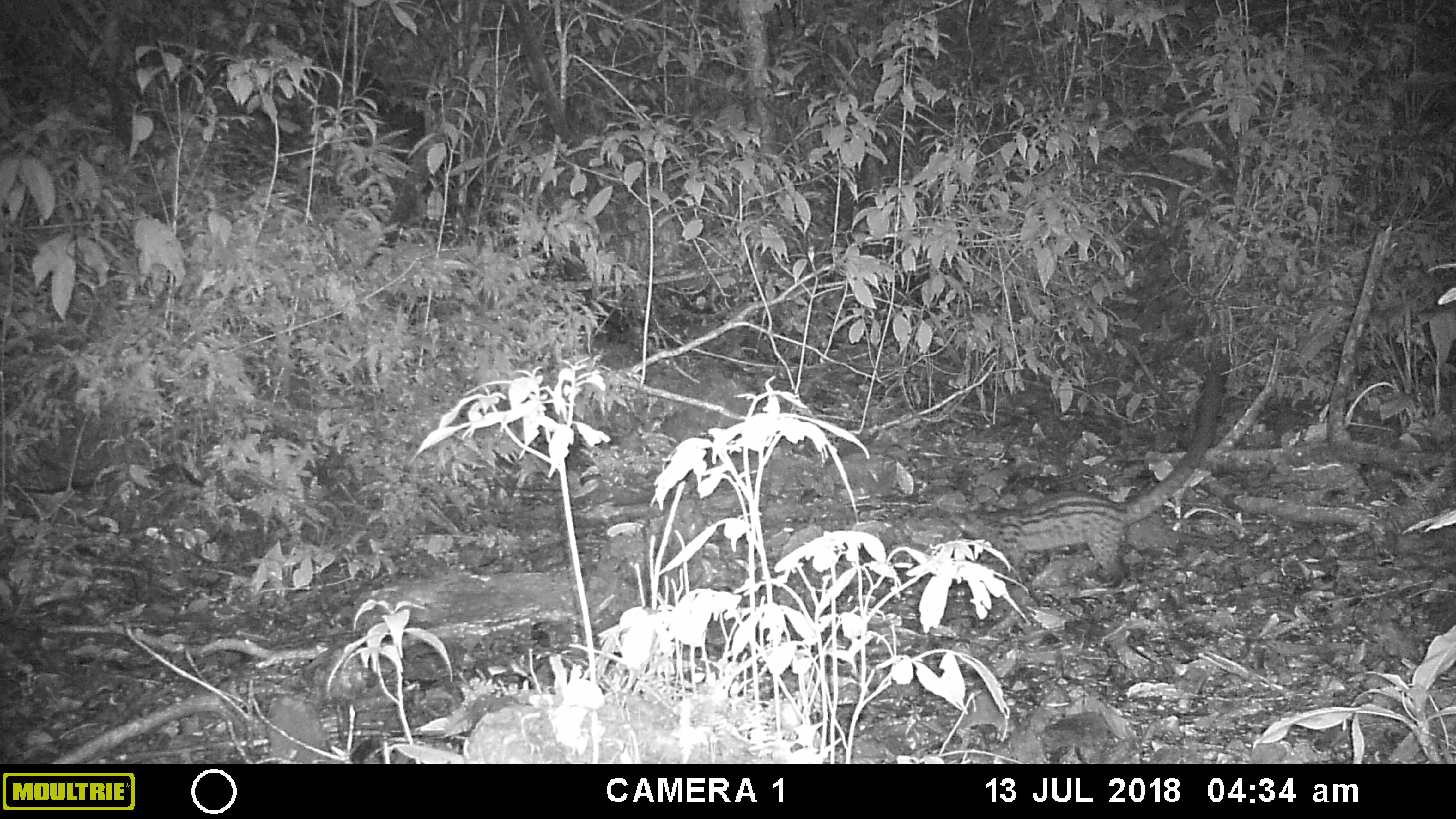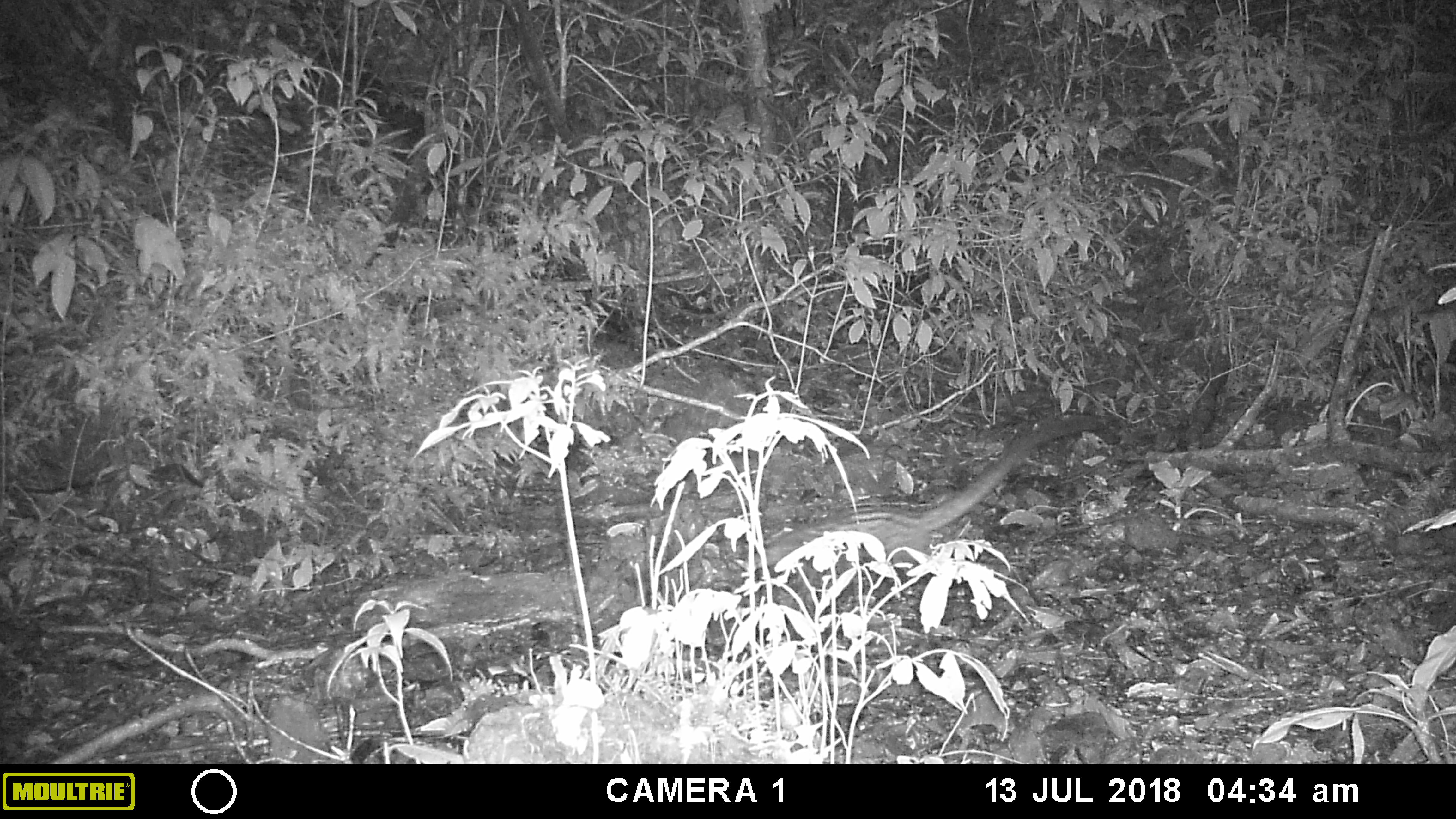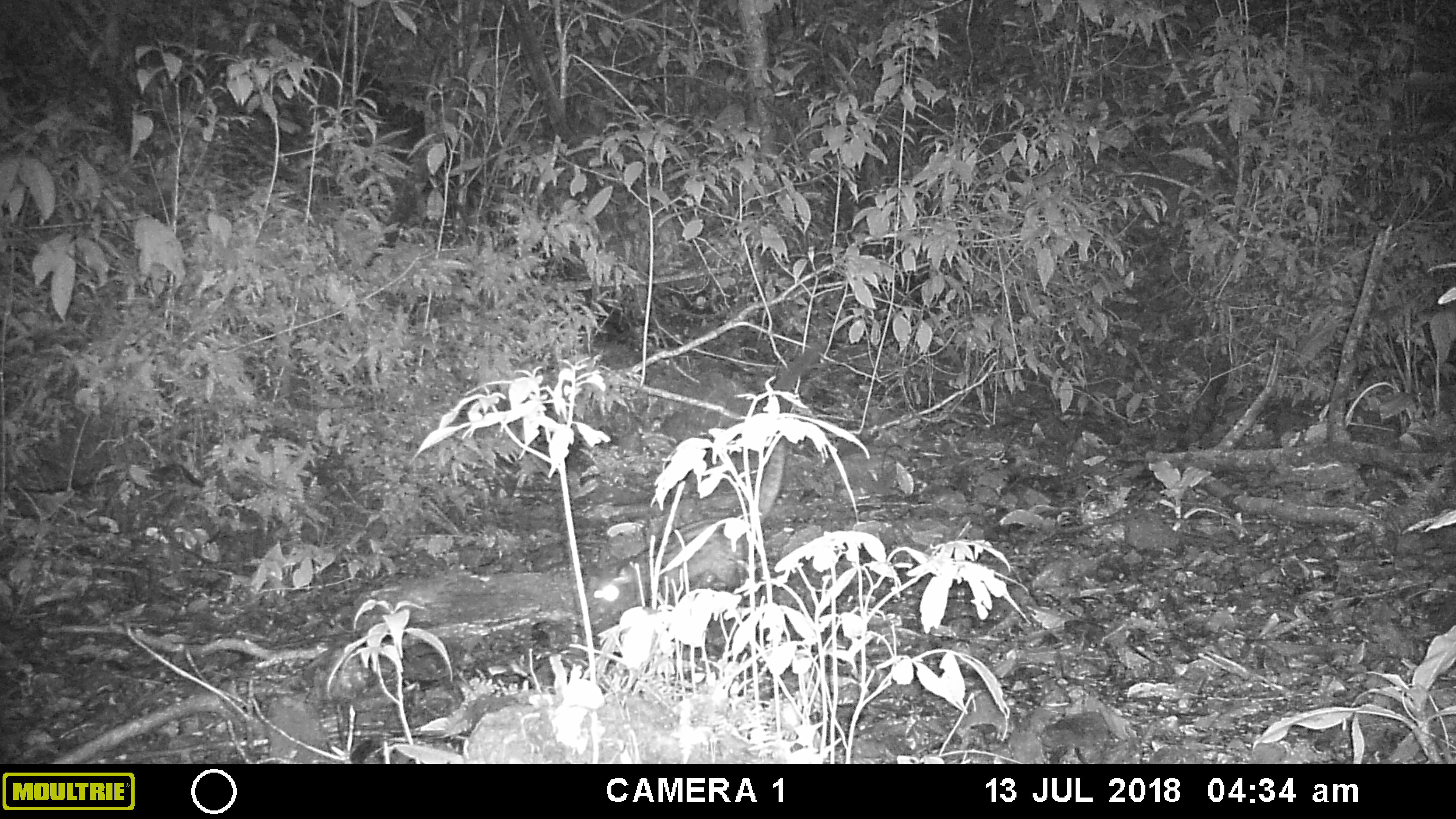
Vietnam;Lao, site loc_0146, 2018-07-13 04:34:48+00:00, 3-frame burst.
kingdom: Animalia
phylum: Chordata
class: Mammalia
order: Carnivora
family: Viverridae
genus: Paradoxurus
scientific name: Paradoxurus hermaphroditus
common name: common palm civet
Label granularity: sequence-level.